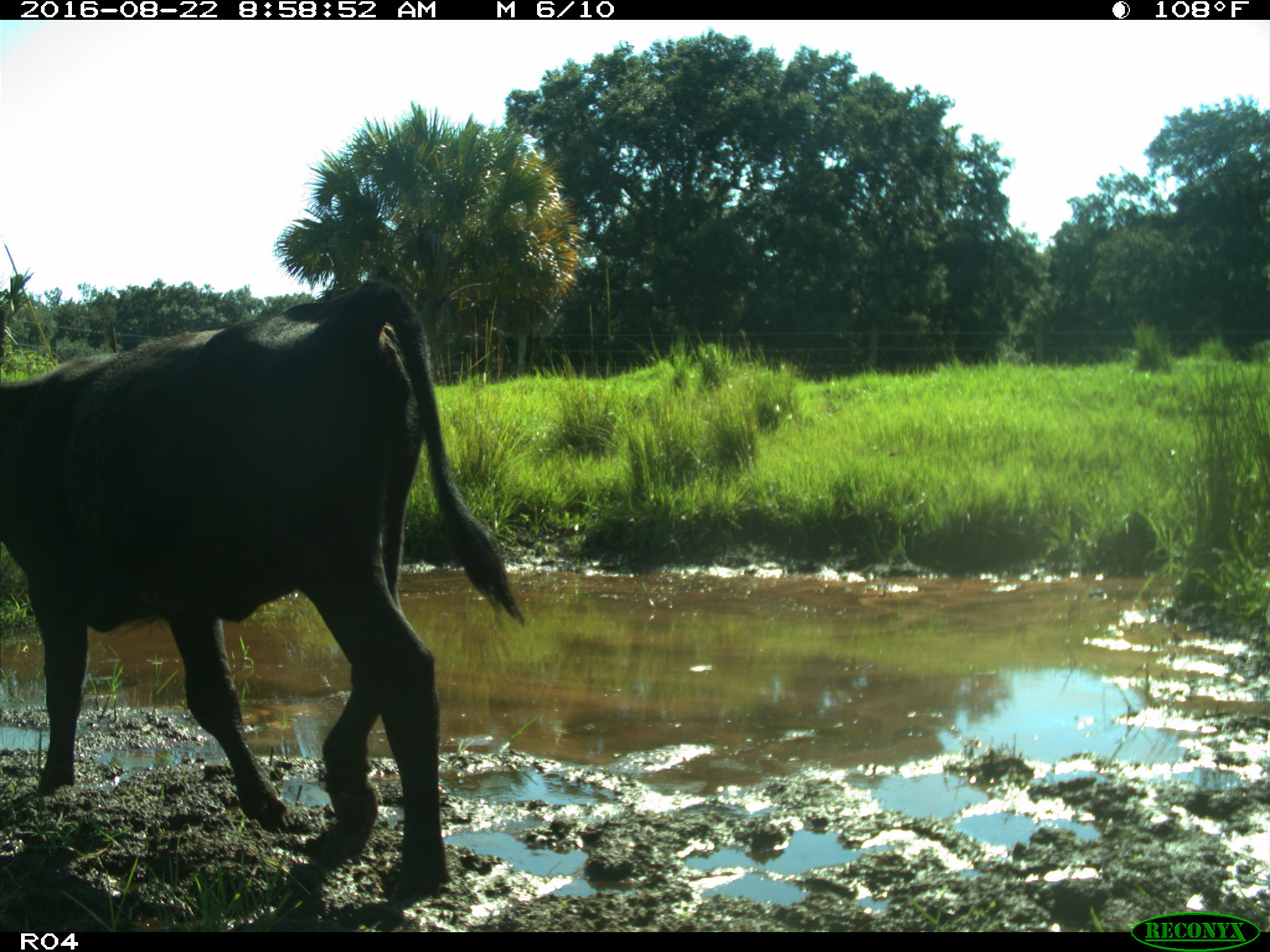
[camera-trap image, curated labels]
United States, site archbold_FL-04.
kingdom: Animalia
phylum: Chordata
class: Mammalia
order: Artiodactyla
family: Bovidae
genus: Bos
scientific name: Bos taurus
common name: domestic cow